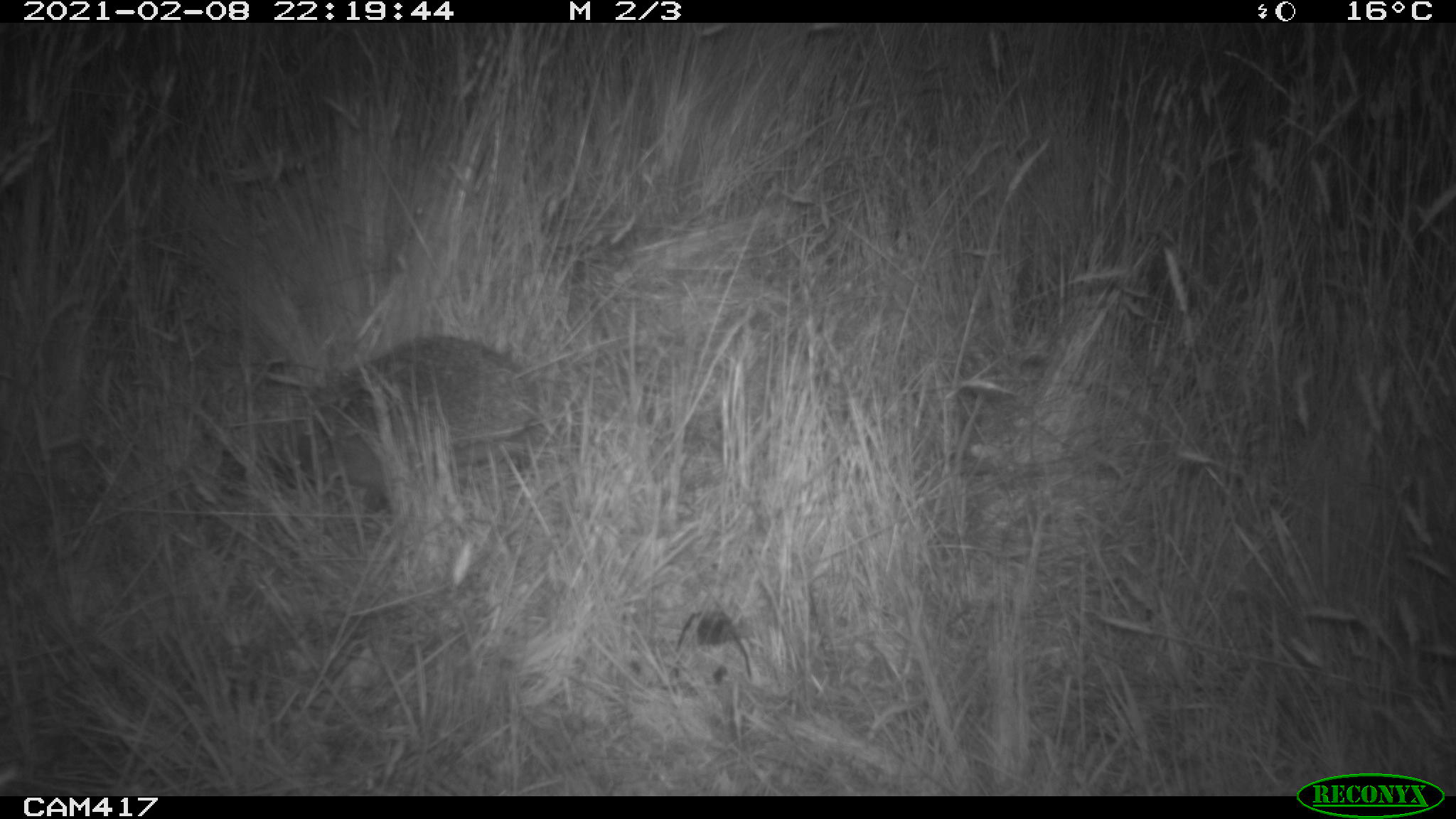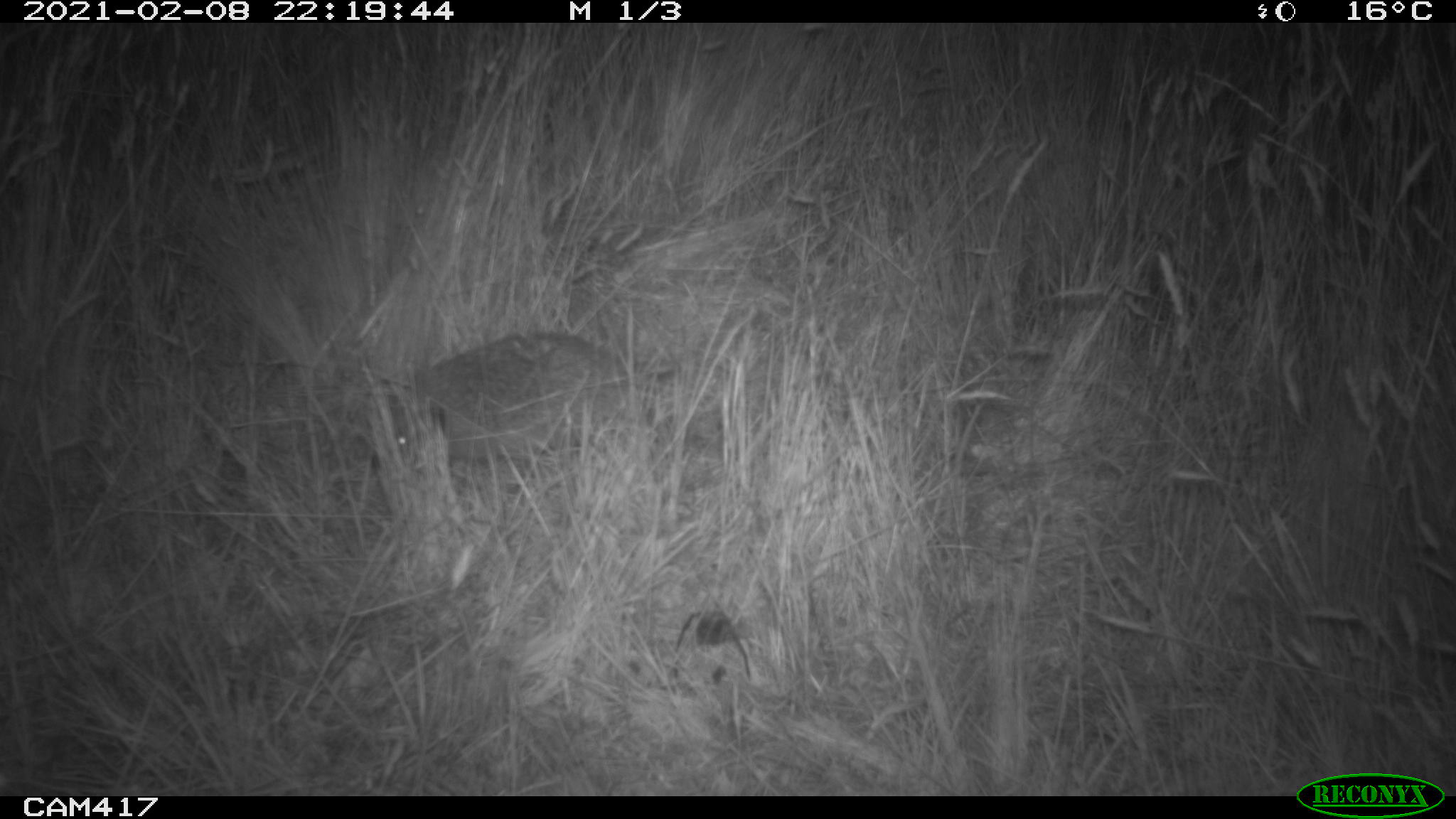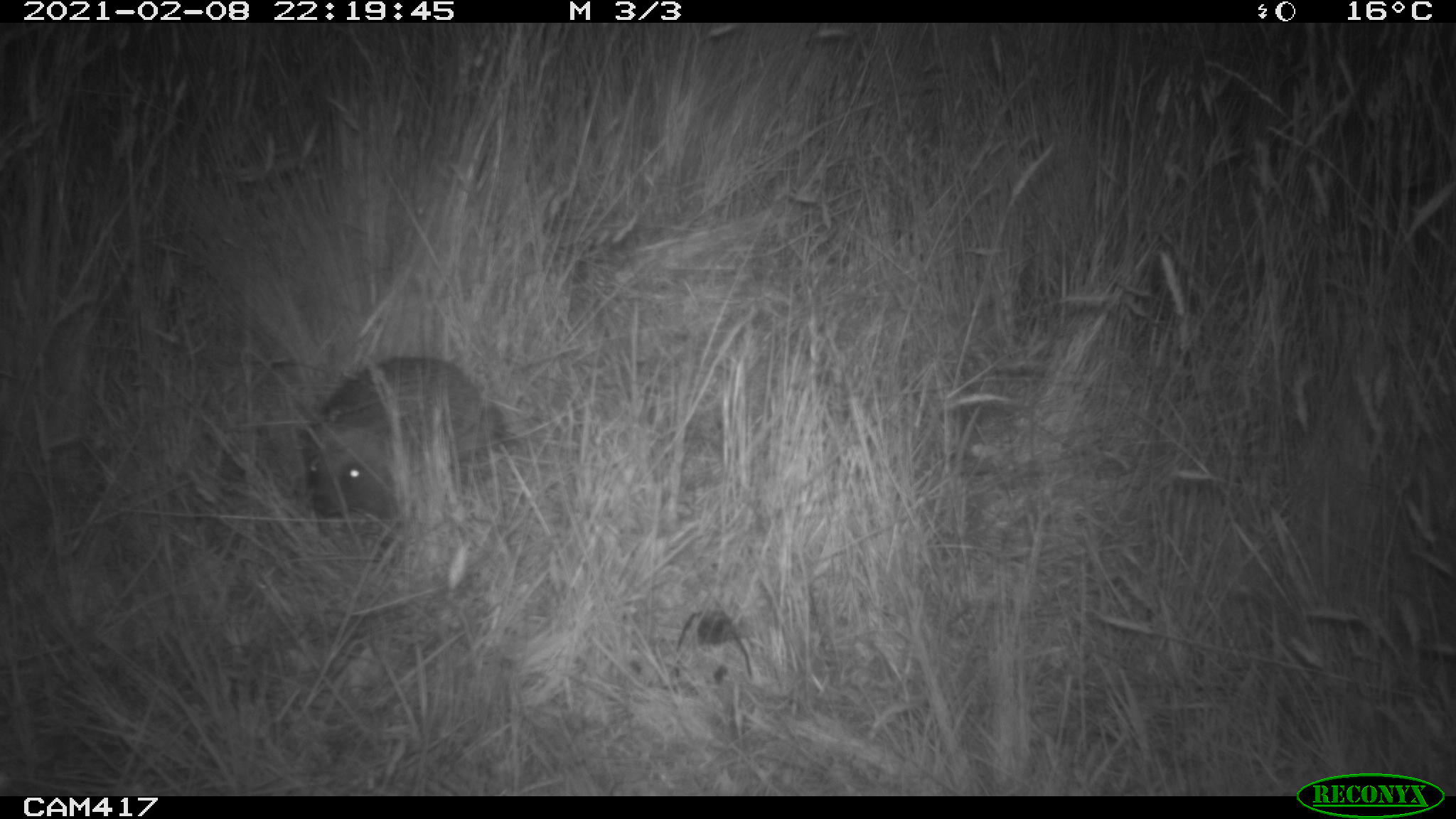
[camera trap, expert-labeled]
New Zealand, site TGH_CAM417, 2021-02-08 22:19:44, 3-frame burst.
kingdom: Animalia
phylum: Chordata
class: Mammalia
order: Eulipotyphla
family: Erinaceidae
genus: Erinaceus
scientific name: Erinaceus europaeus europaeus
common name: european hedgehog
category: hedgehog